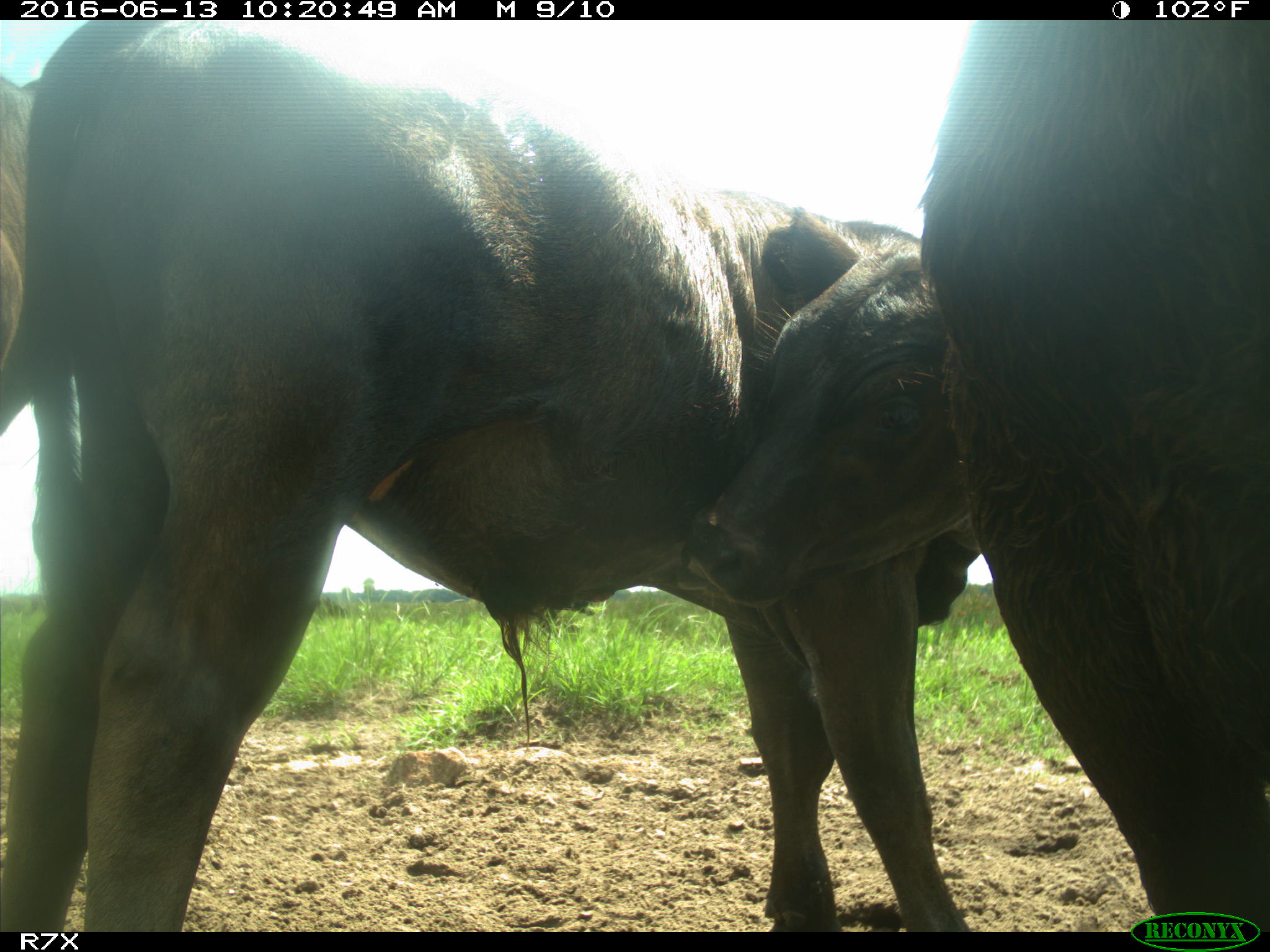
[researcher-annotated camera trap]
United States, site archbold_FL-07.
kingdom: Animalia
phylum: Chordata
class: Mammalia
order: Artiodactyla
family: Bovidae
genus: Bos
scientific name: Bos taurus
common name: domestic cow